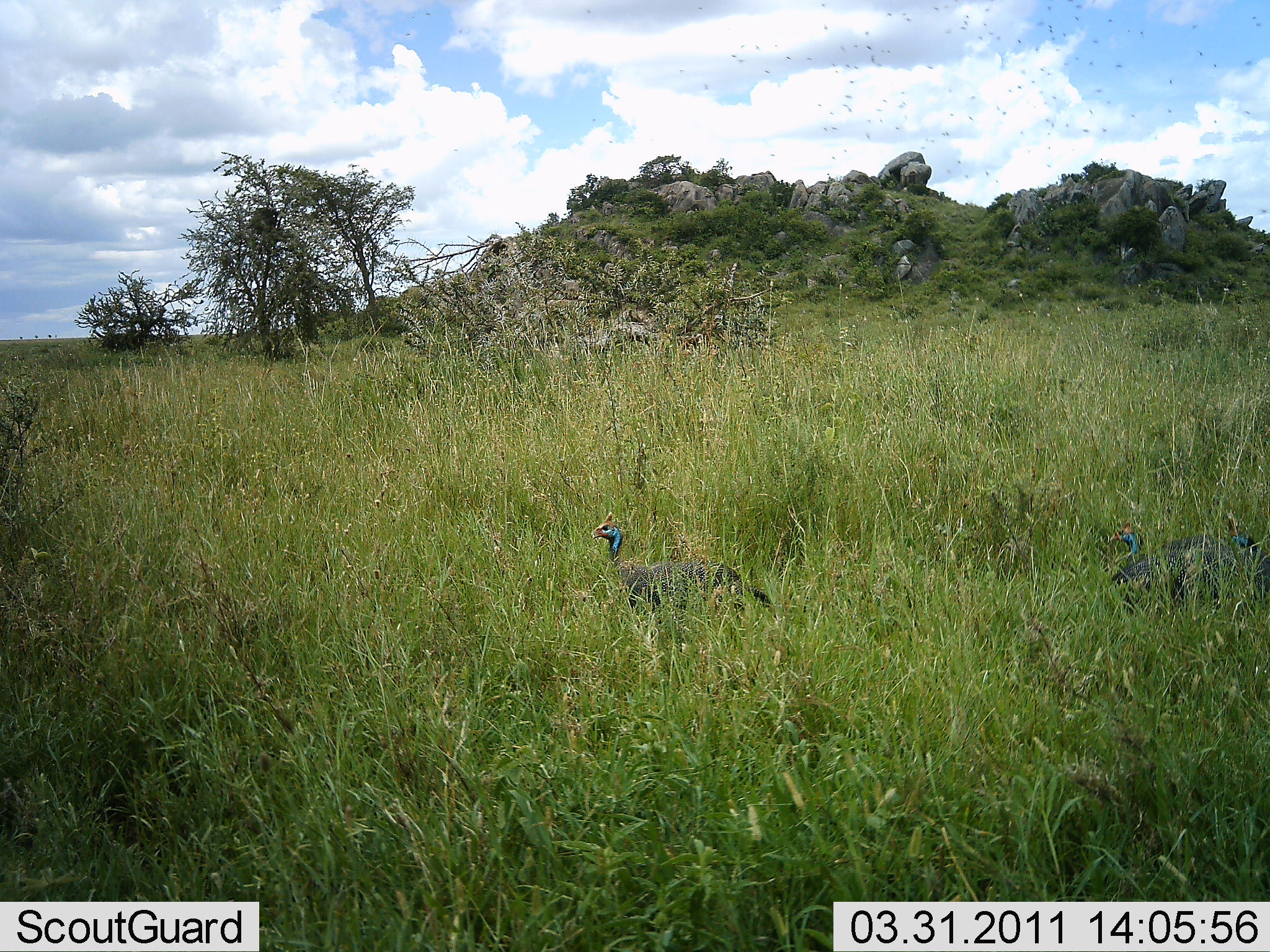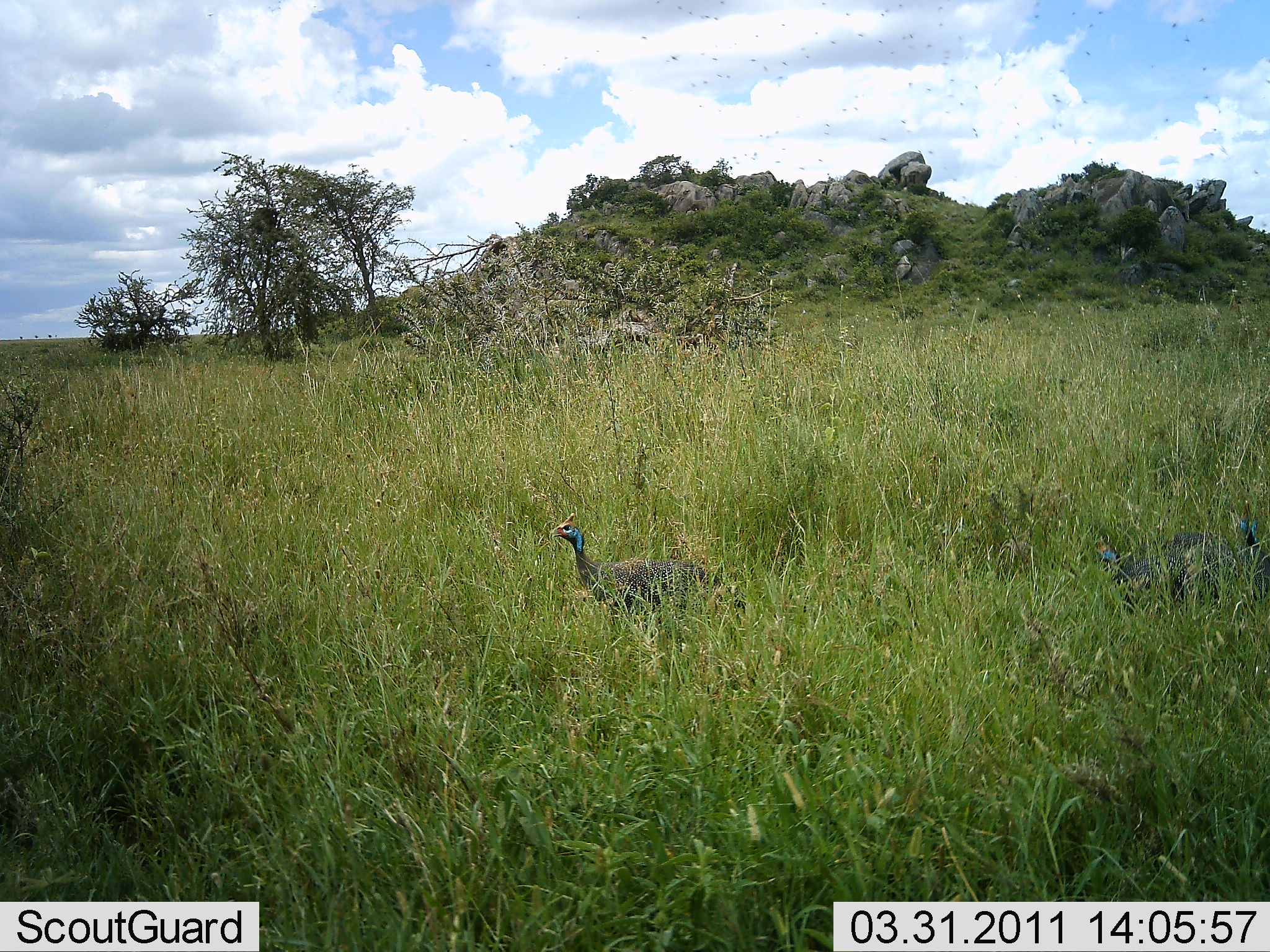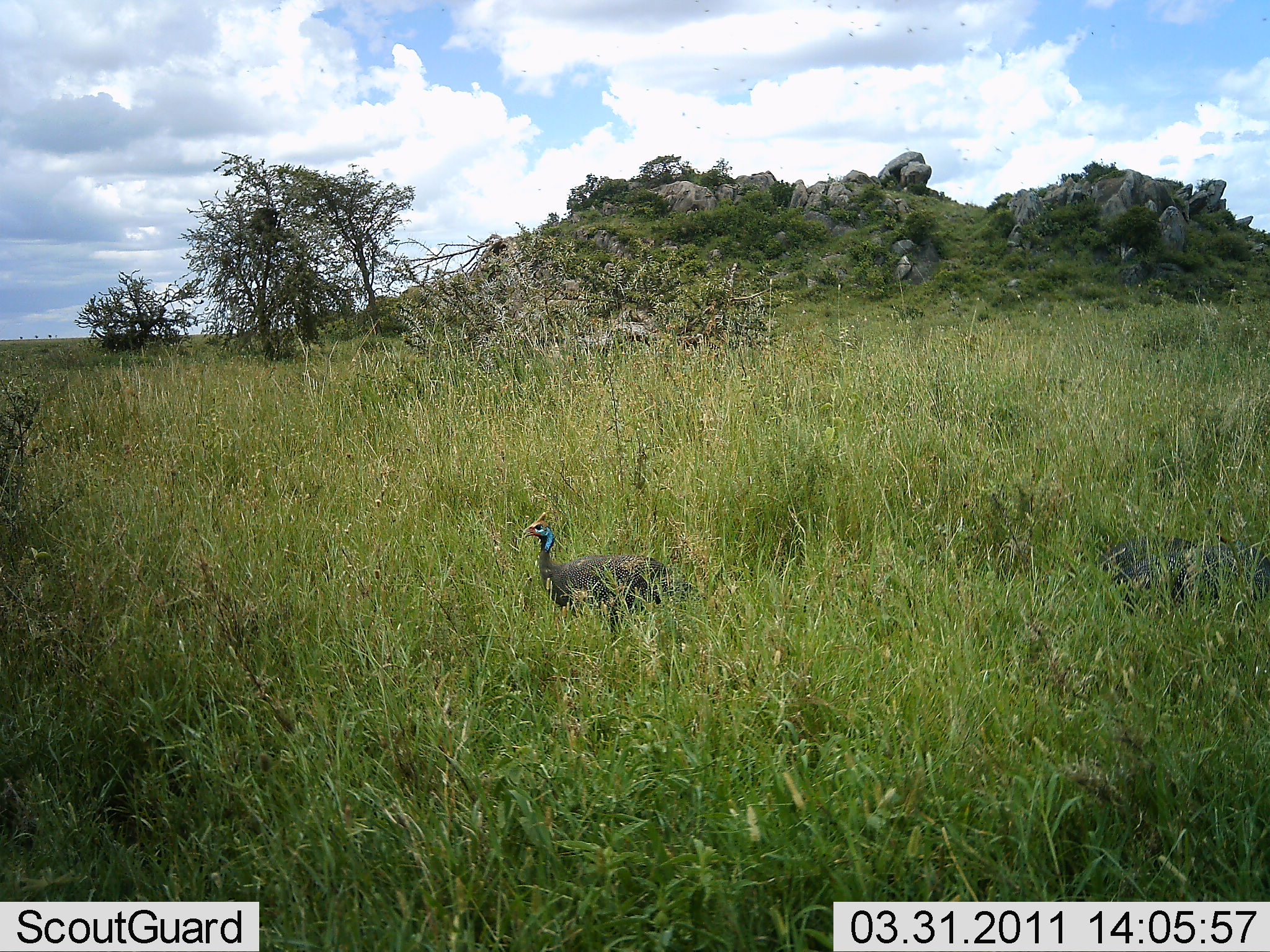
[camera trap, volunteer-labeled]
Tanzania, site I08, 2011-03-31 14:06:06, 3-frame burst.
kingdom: Animalia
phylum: Chordata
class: Aves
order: Galliformes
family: Numididae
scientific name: Numididae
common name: guinea fowl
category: guineafowl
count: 3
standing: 18%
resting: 0%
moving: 82%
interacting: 0%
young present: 0%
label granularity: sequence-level